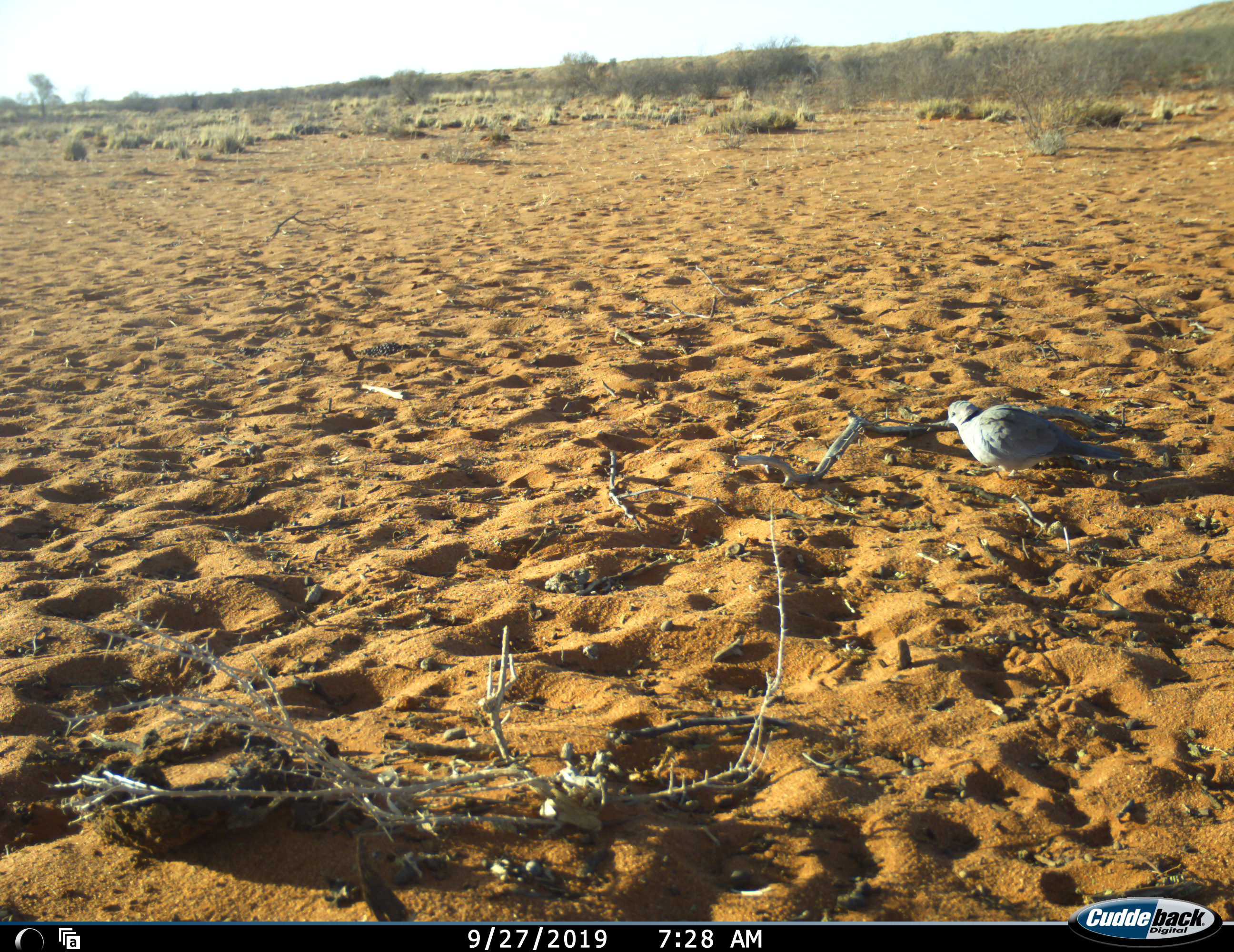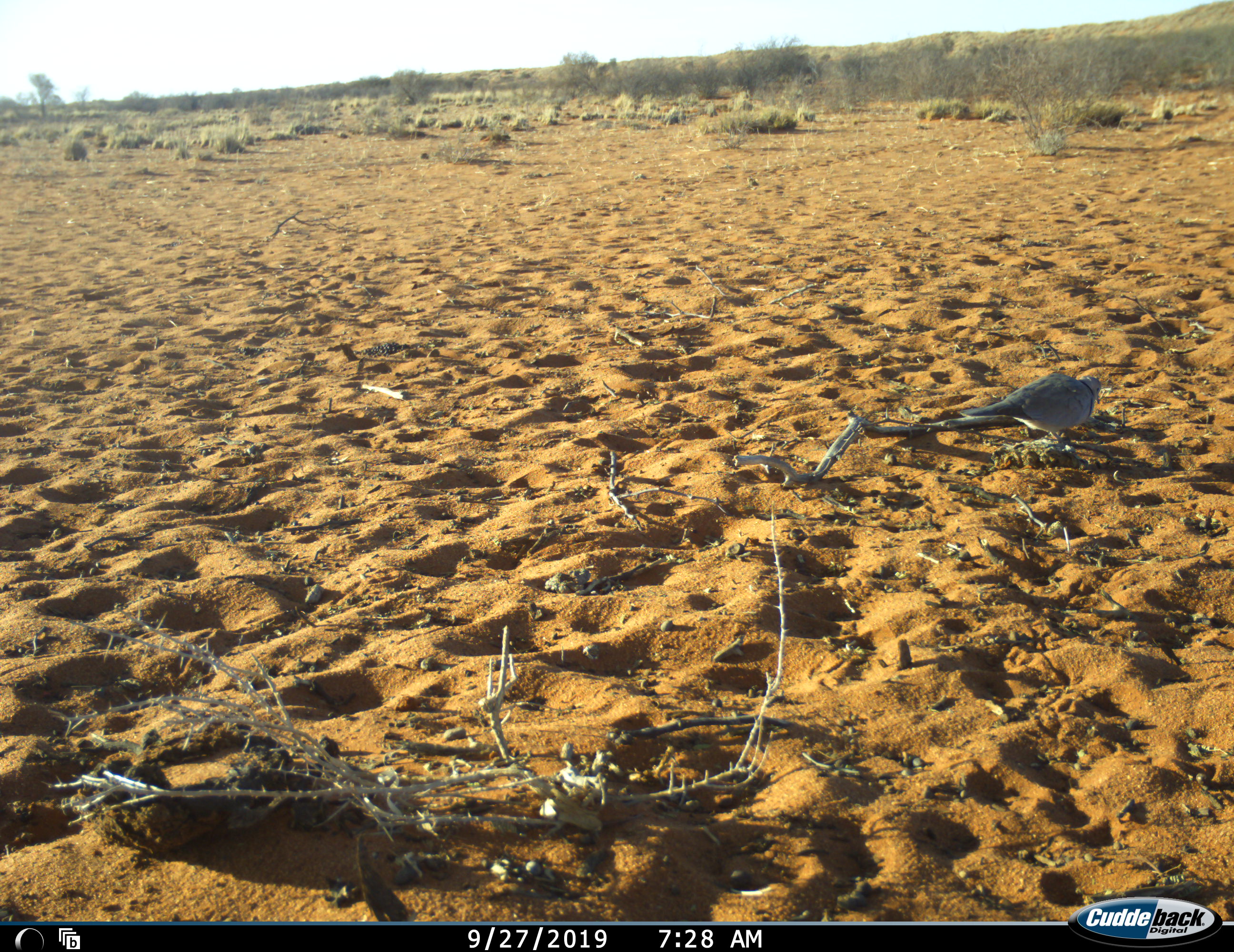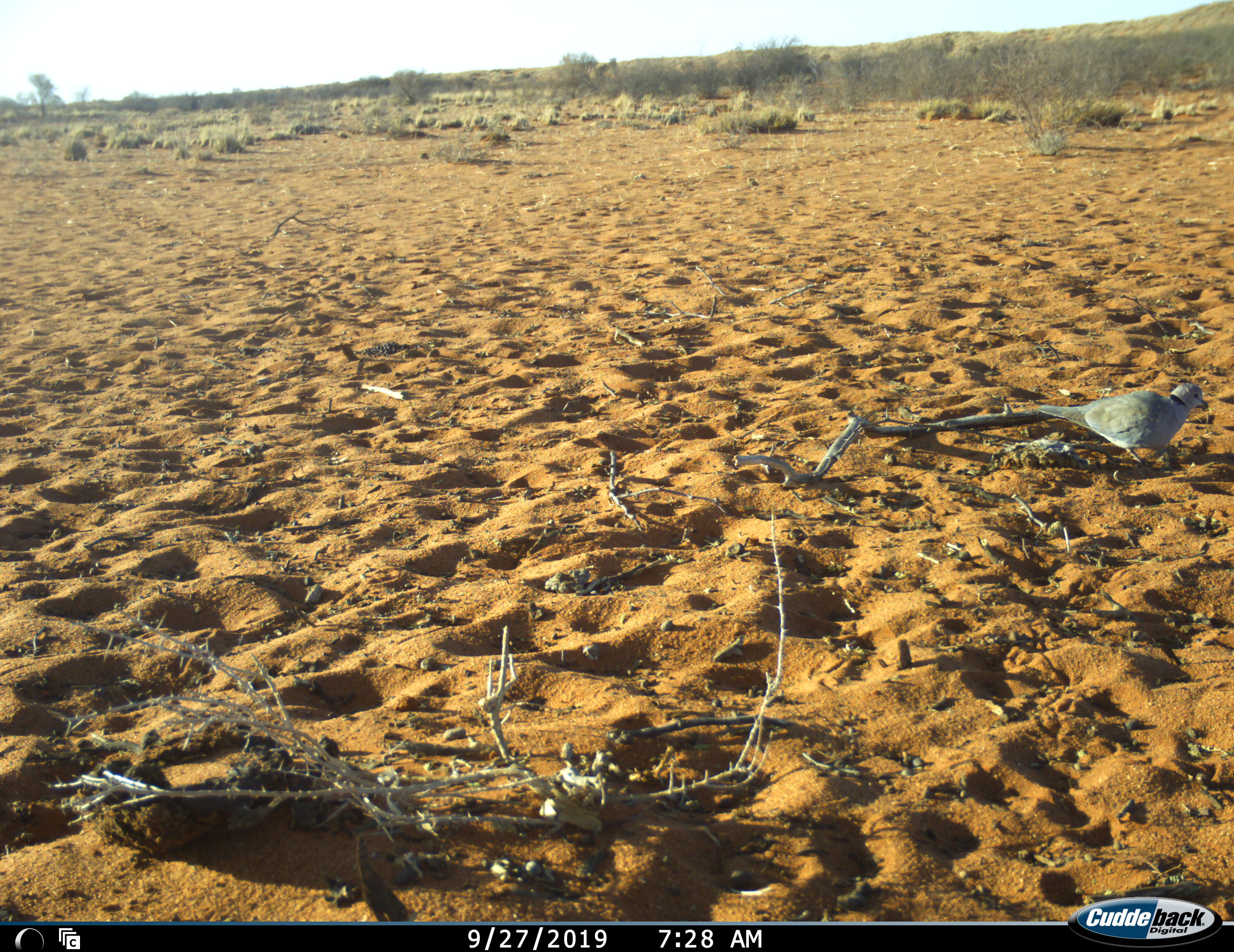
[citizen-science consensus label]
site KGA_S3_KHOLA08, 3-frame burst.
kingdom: Animalia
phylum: Chordata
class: Aves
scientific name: Aves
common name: bird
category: birdother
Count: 1.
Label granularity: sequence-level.